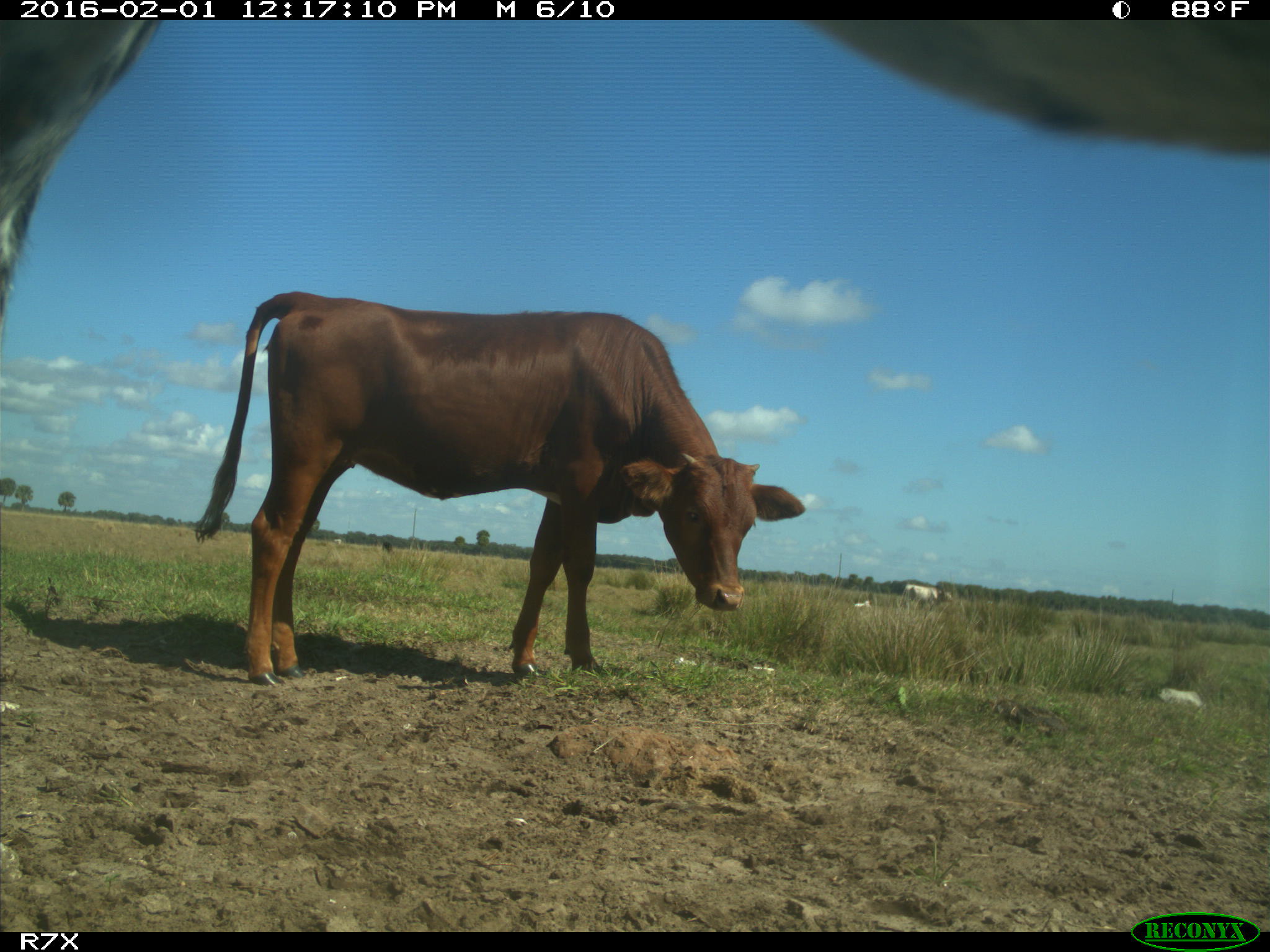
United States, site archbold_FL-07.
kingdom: Animalia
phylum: Chordata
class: Mammalia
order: Artiodactyla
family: Bovidae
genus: Bos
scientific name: Bos taurus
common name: domestic cow